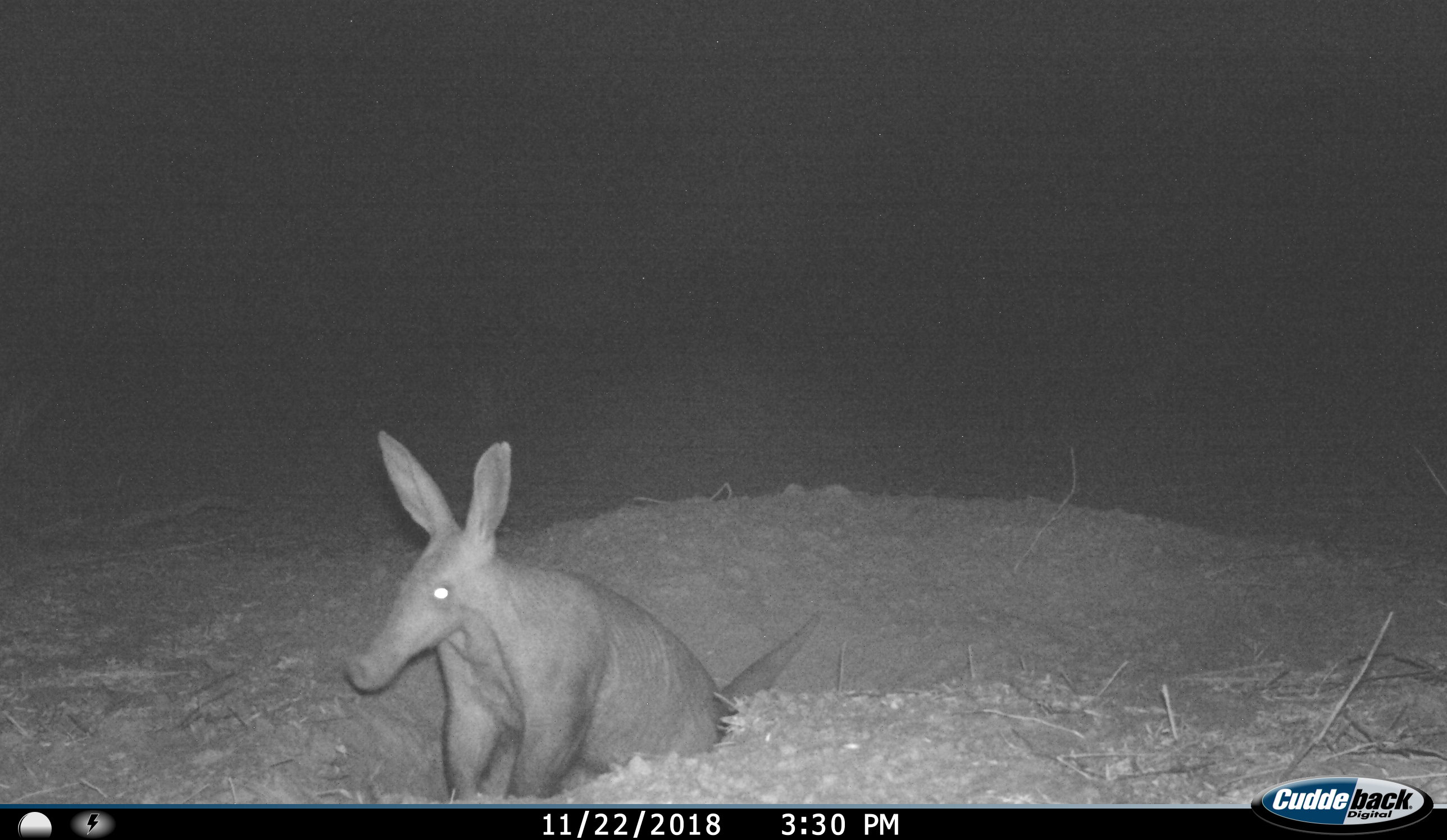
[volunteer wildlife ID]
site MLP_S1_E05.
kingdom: Animalia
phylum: Chordata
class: Mammalia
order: Tubulidentata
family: Orycteropodidae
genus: Orycteropus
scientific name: Orycteropus afer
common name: aardvark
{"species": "aardvark (Orycteropus afer)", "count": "1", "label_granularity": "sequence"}